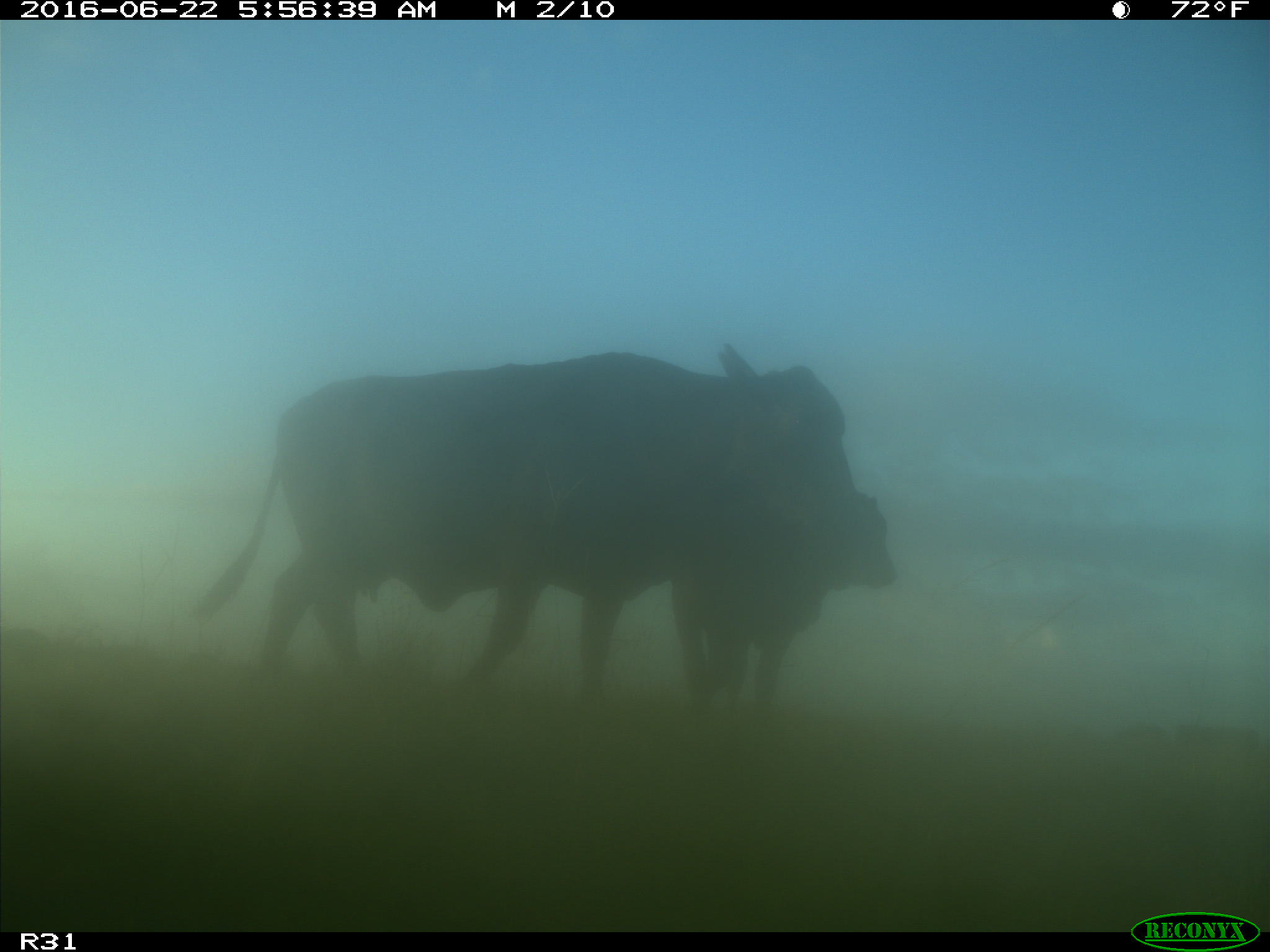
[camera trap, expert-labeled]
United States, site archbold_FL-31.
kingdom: Animalia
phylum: Chordata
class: Mammalia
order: Artiodactyla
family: Bovidae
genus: Bos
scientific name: Bos taurus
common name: domestic cow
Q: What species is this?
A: Bos taurus (domestic cow).